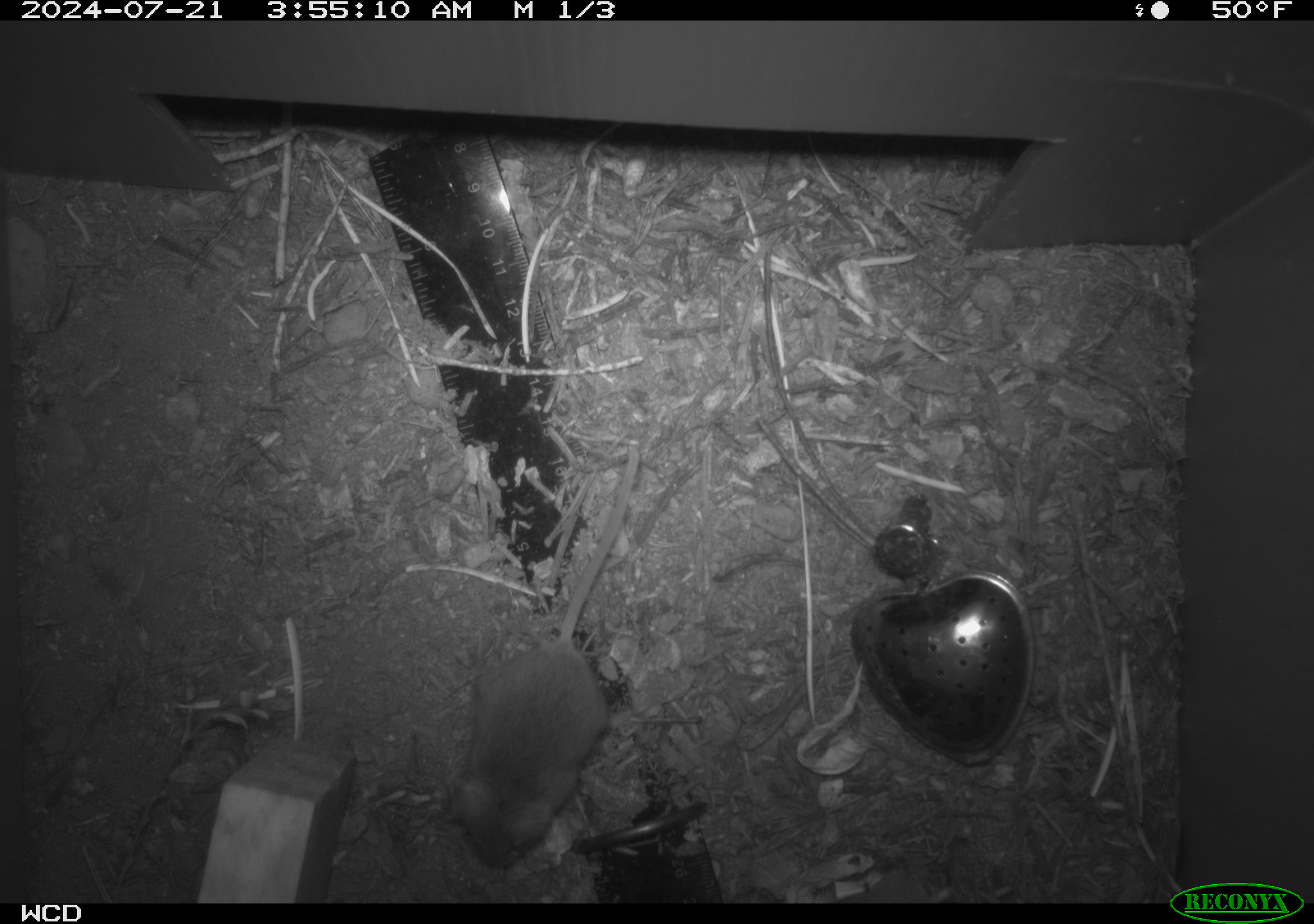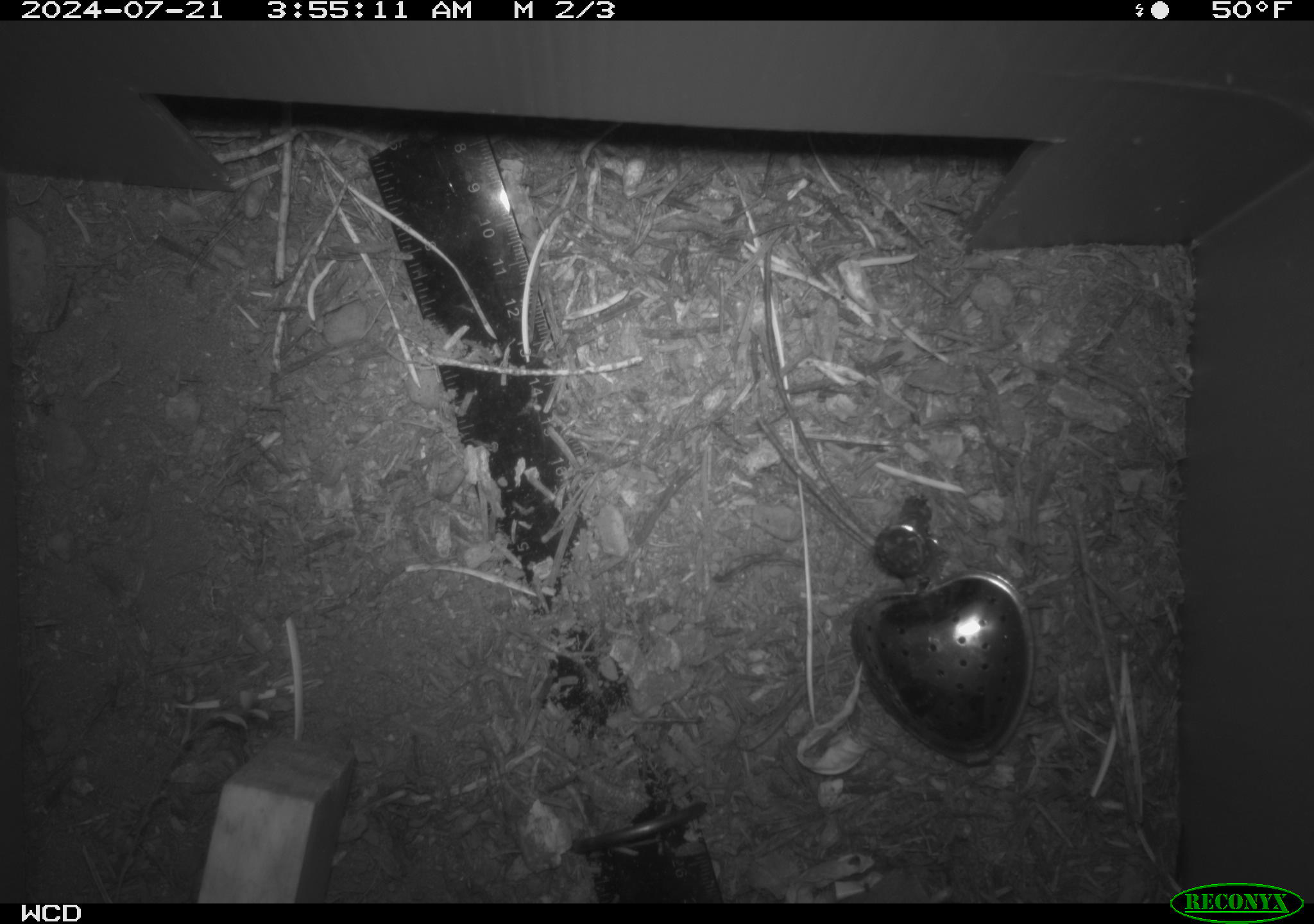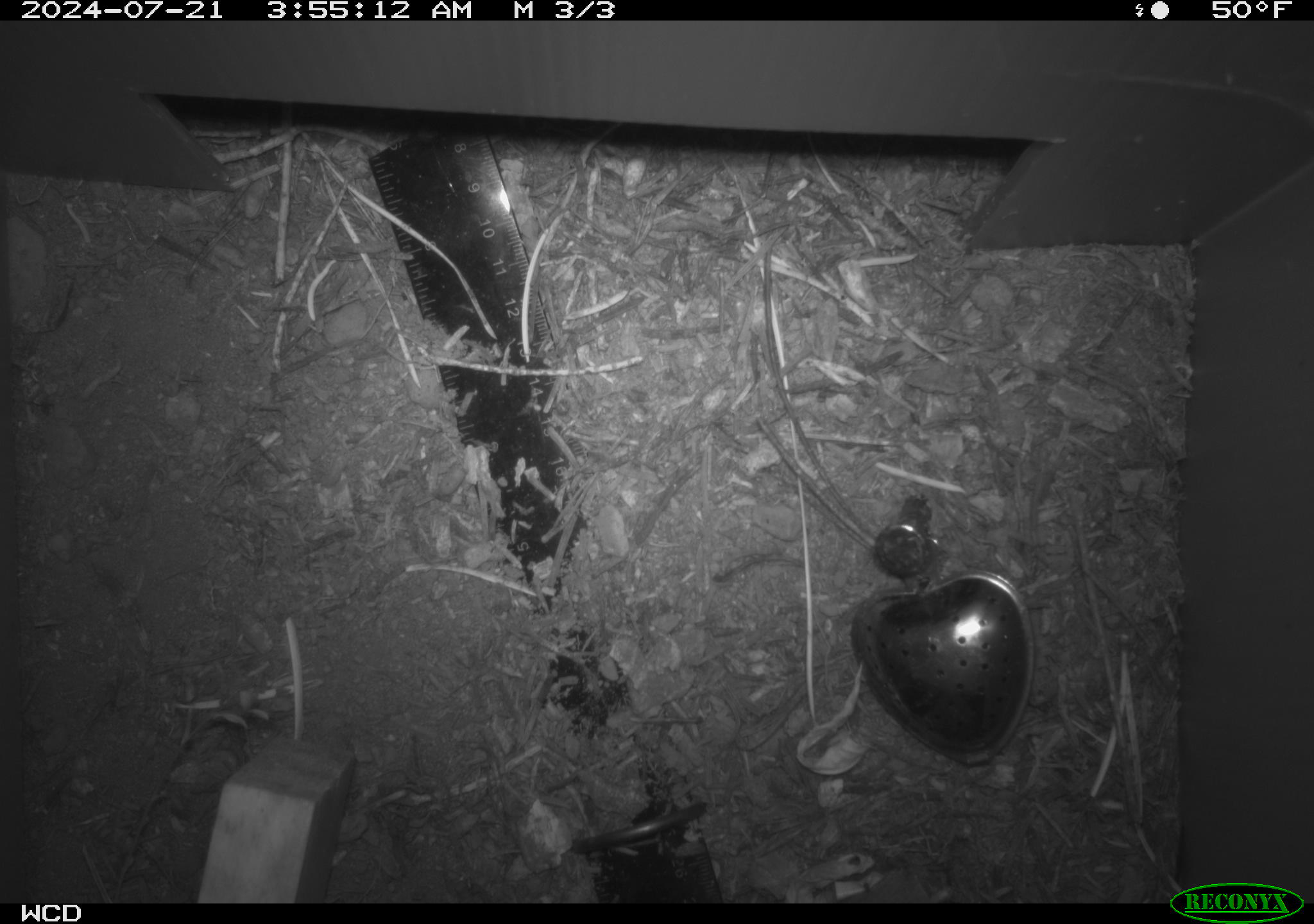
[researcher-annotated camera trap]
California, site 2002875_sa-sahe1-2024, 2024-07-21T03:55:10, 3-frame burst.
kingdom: Animalia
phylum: Chordata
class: Mammalia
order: Eulipotyphla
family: Soricidae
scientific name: Soricidae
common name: shrews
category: soricidae family